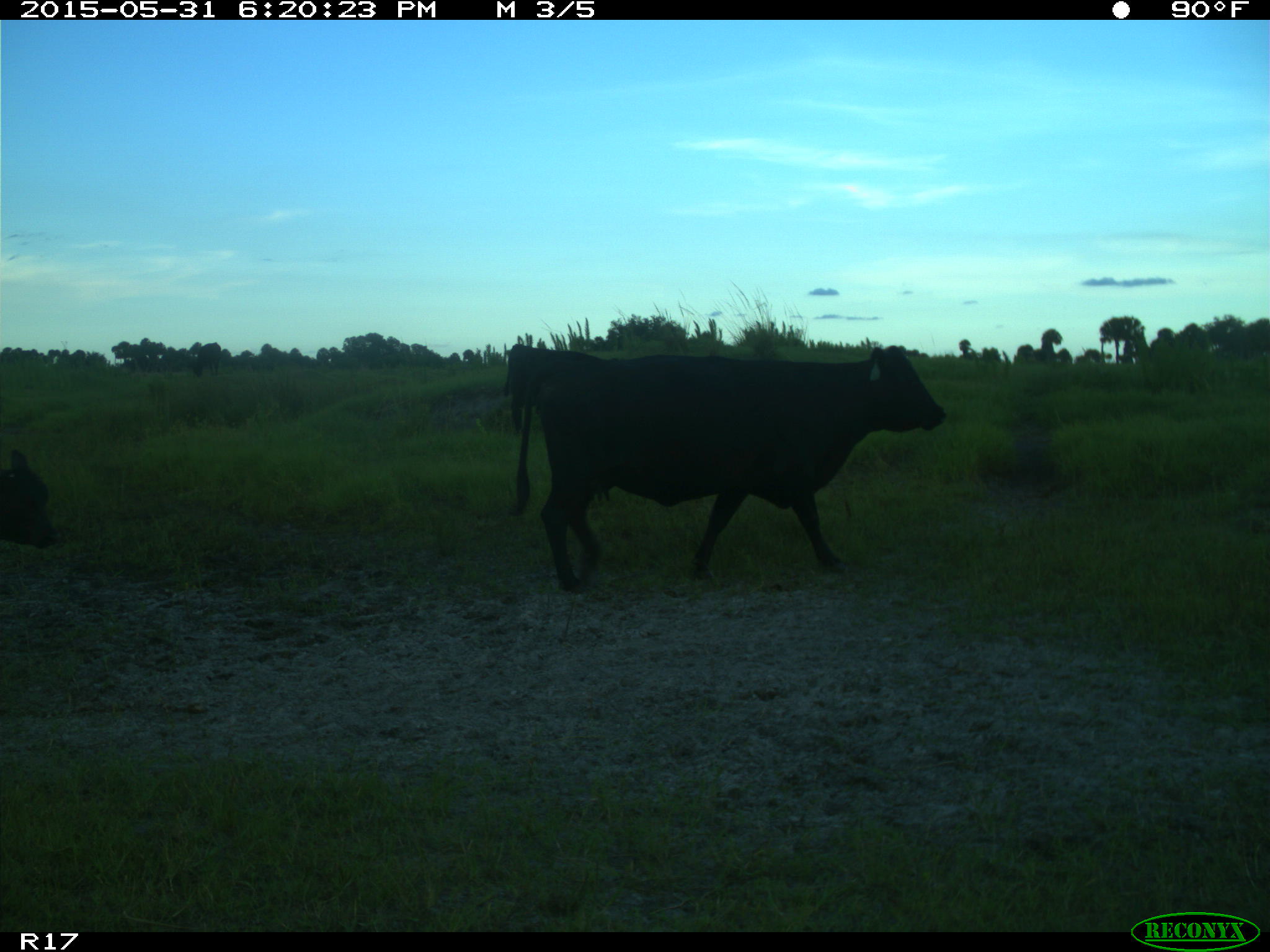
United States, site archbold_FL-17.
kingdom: Animalia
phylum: Chordata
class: Mammalia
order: Artiodactyla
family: Bovidae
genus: Bos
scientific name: Bos taurus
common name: domestic cow